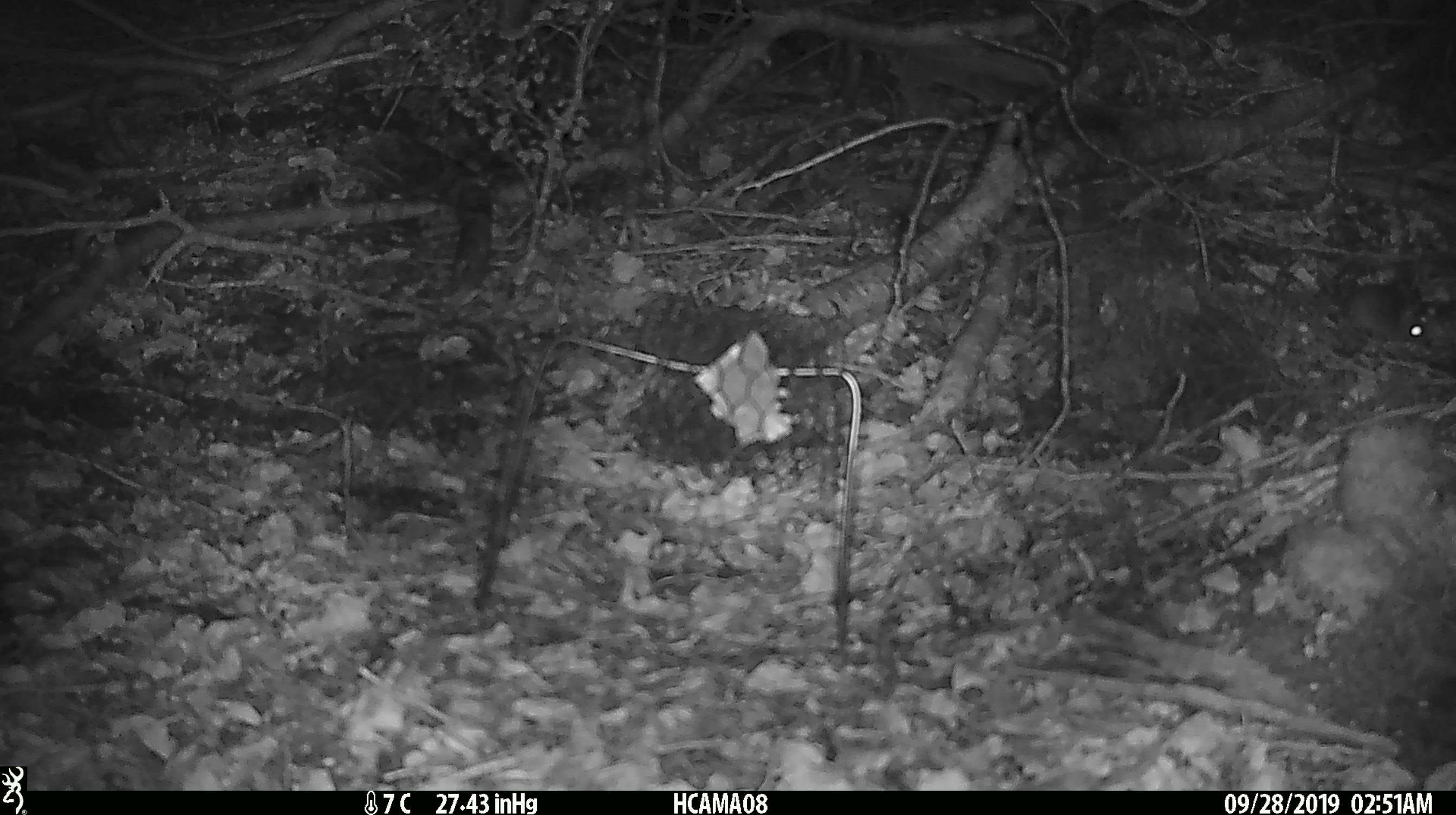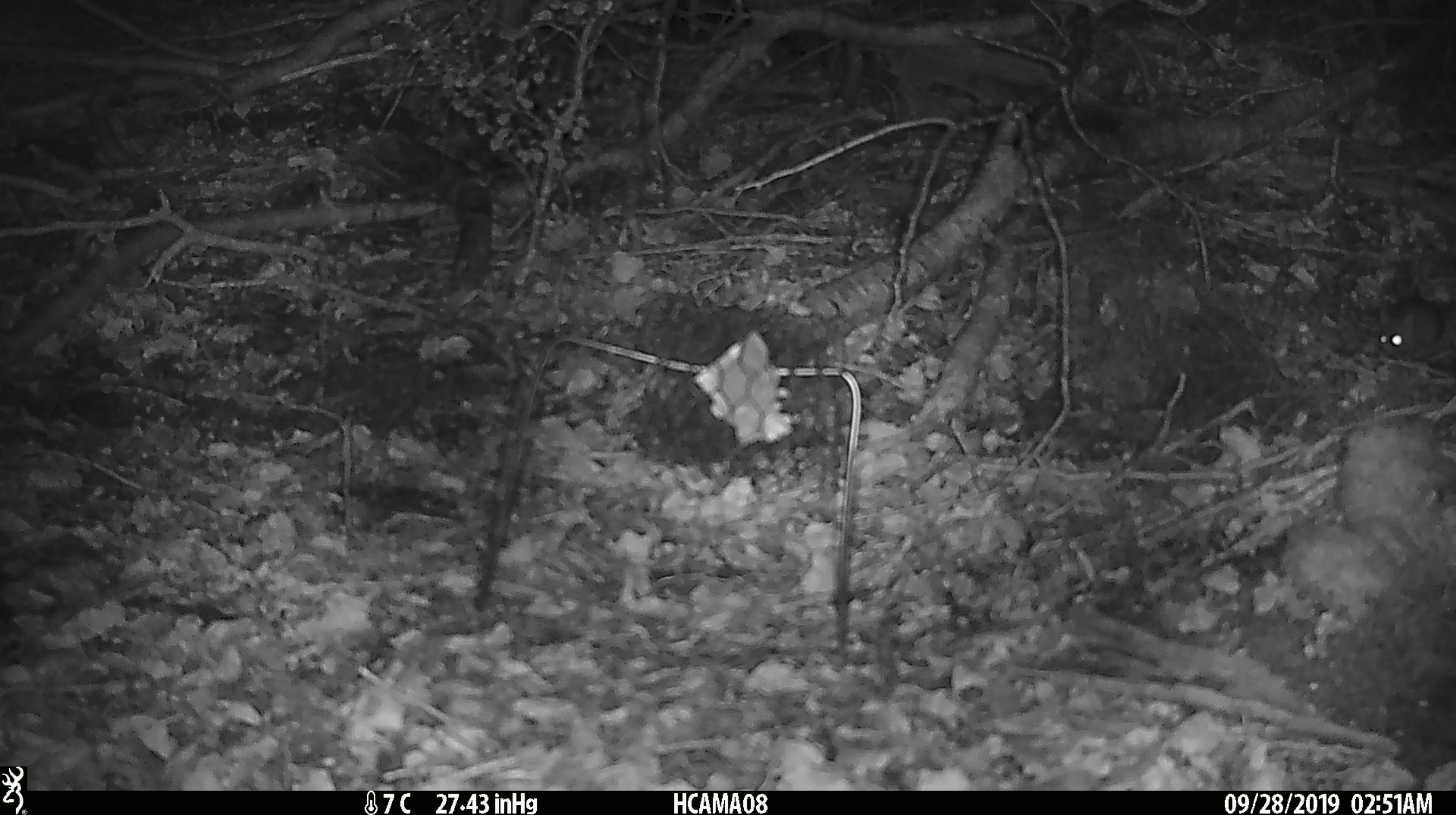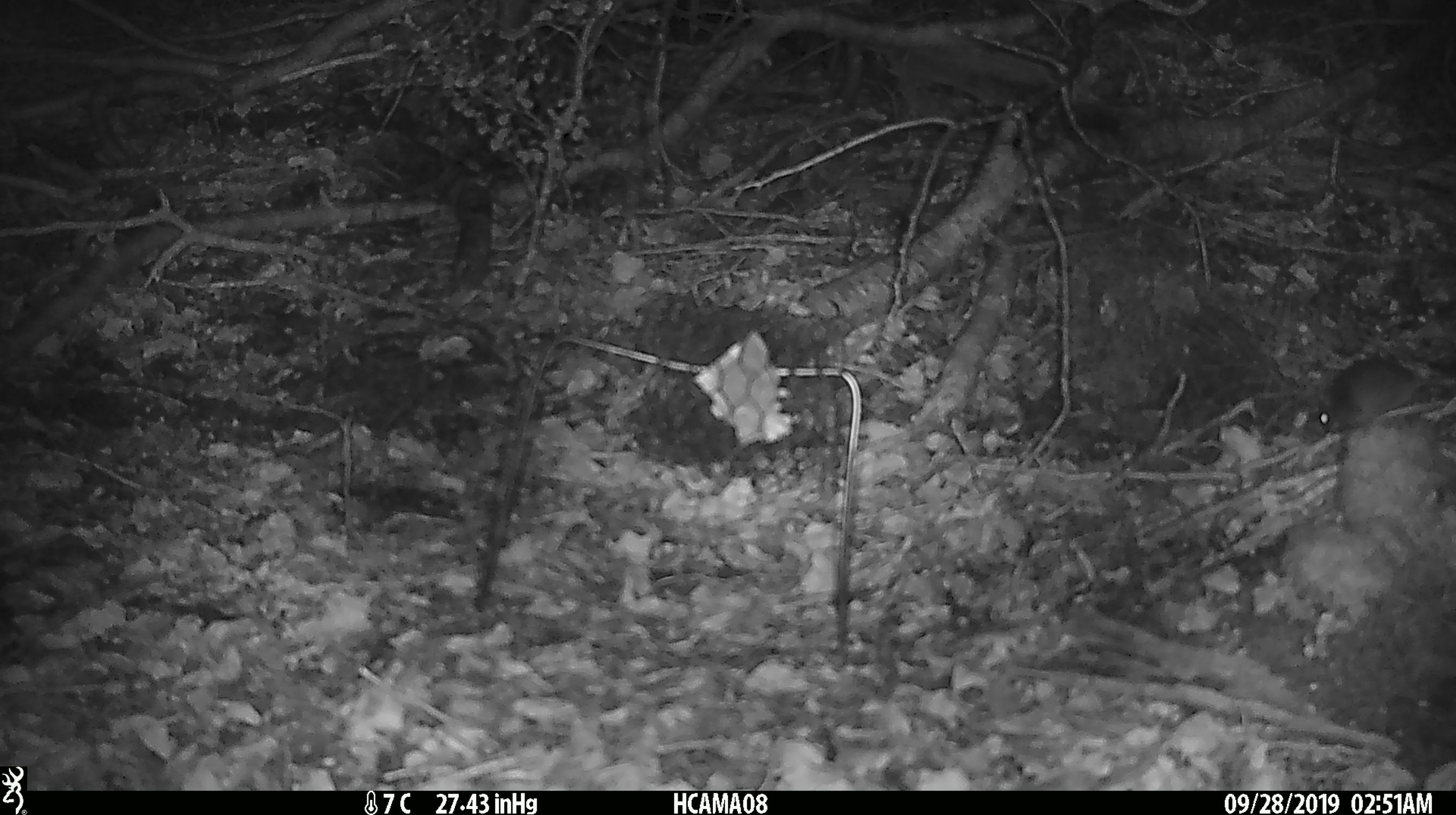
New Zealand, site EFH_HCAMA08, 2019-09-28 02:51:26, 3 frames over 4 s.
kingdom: Animalia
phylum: Chordata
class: Mammalia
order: Rodentia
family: Muridae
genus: Mus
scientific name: Mus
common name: mouse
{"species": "mouse (Mus)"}